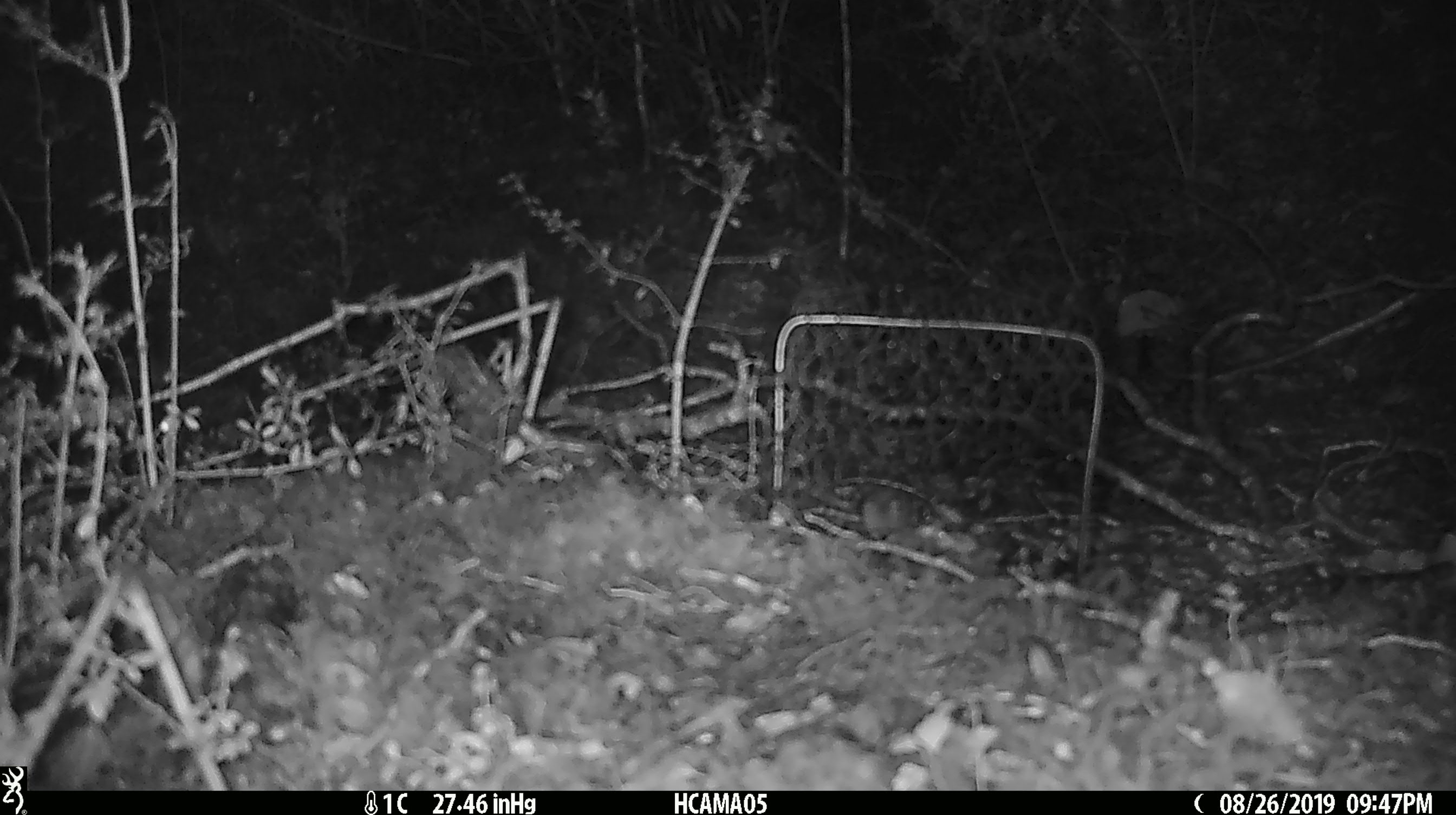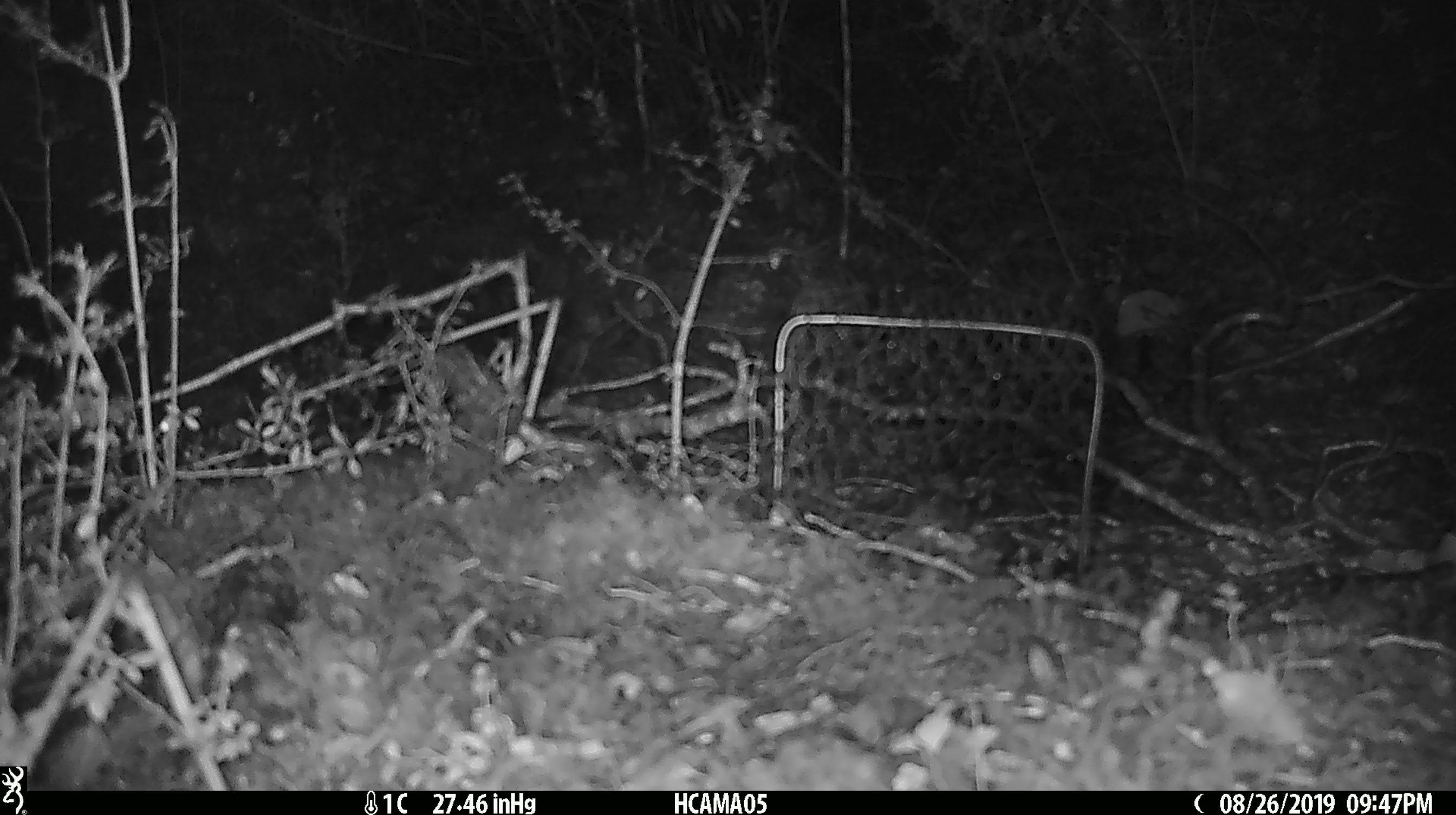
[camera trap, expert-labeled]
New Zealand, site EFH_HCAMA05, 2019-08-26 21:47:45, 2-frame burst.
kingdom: Animalia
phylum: Chordata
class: Mammalia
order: Rodentia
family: Muridae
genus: Mus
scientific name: Mus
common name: mouse